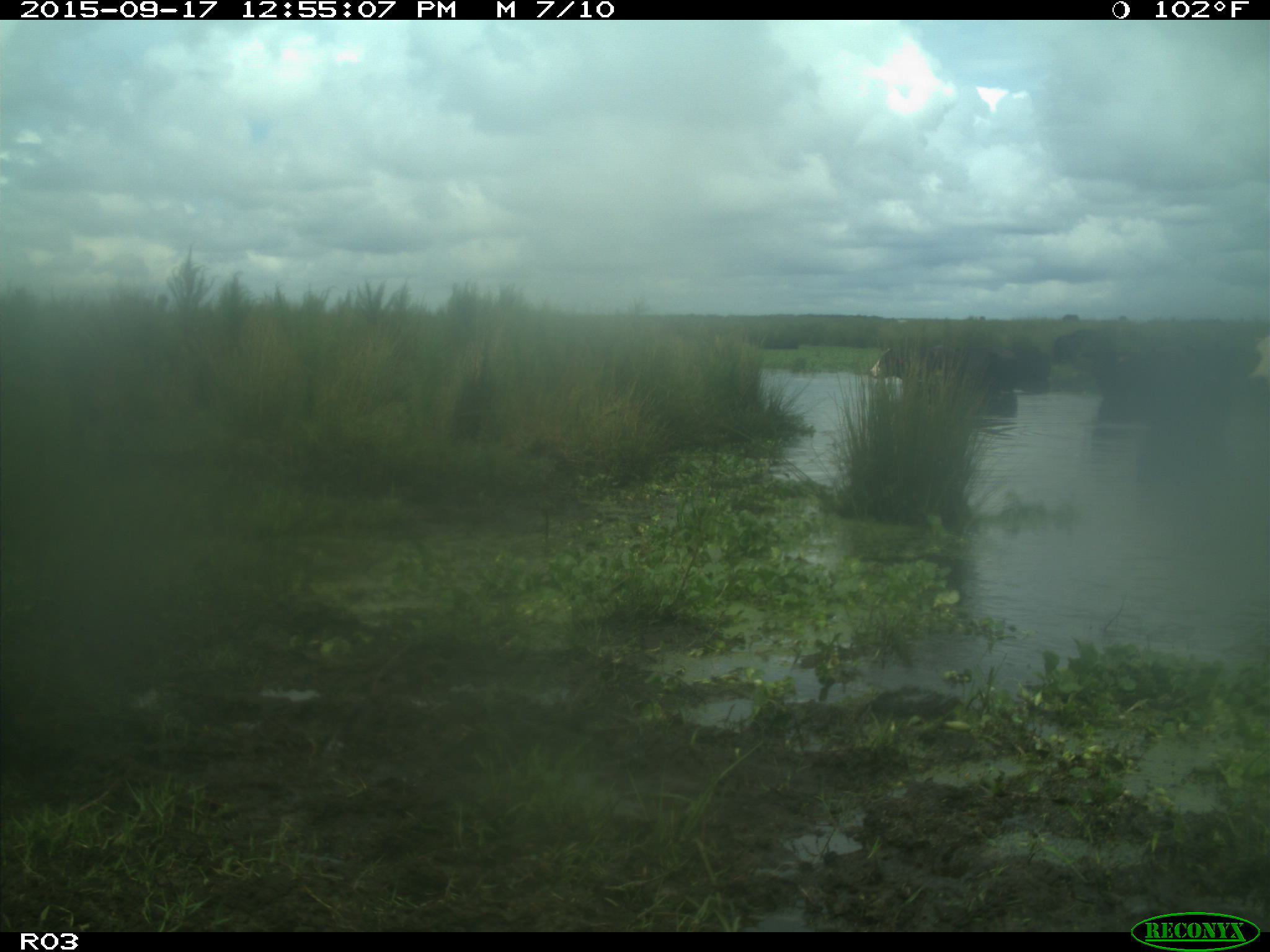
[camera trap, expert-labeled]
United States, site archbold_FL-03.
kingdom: Animalia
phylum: Chordata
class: Mammalia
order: Artiodactyla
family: Bovidae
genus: Bos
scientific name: Bos taurus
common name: domestic cow